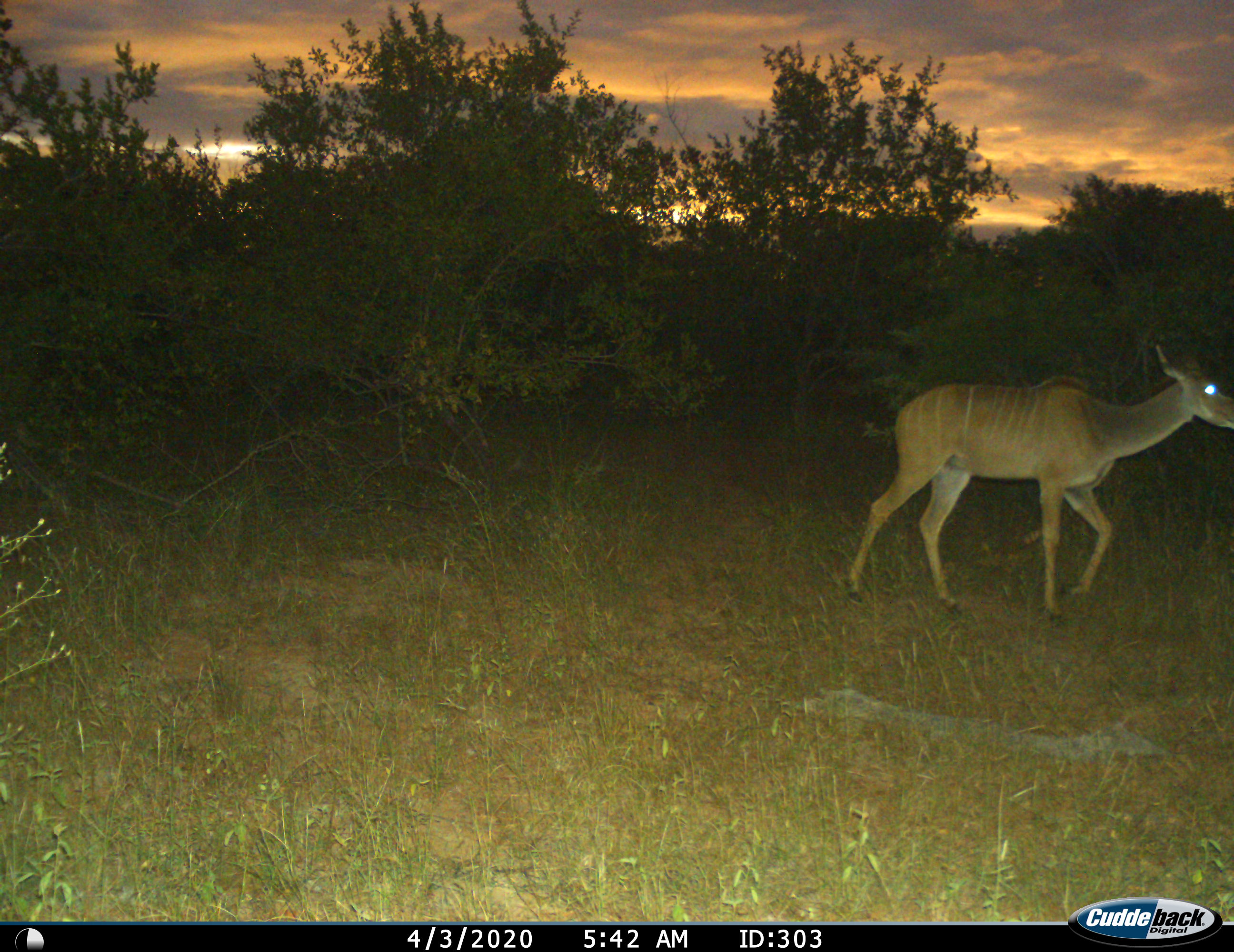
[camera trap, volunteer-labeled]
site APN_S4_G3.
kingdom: Animalia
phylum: Chordata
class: Mammalia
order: Artiodactyla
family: Bovidae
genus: Tragelaphus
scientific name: Tragelaphus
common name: kudu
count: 1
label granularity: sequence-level